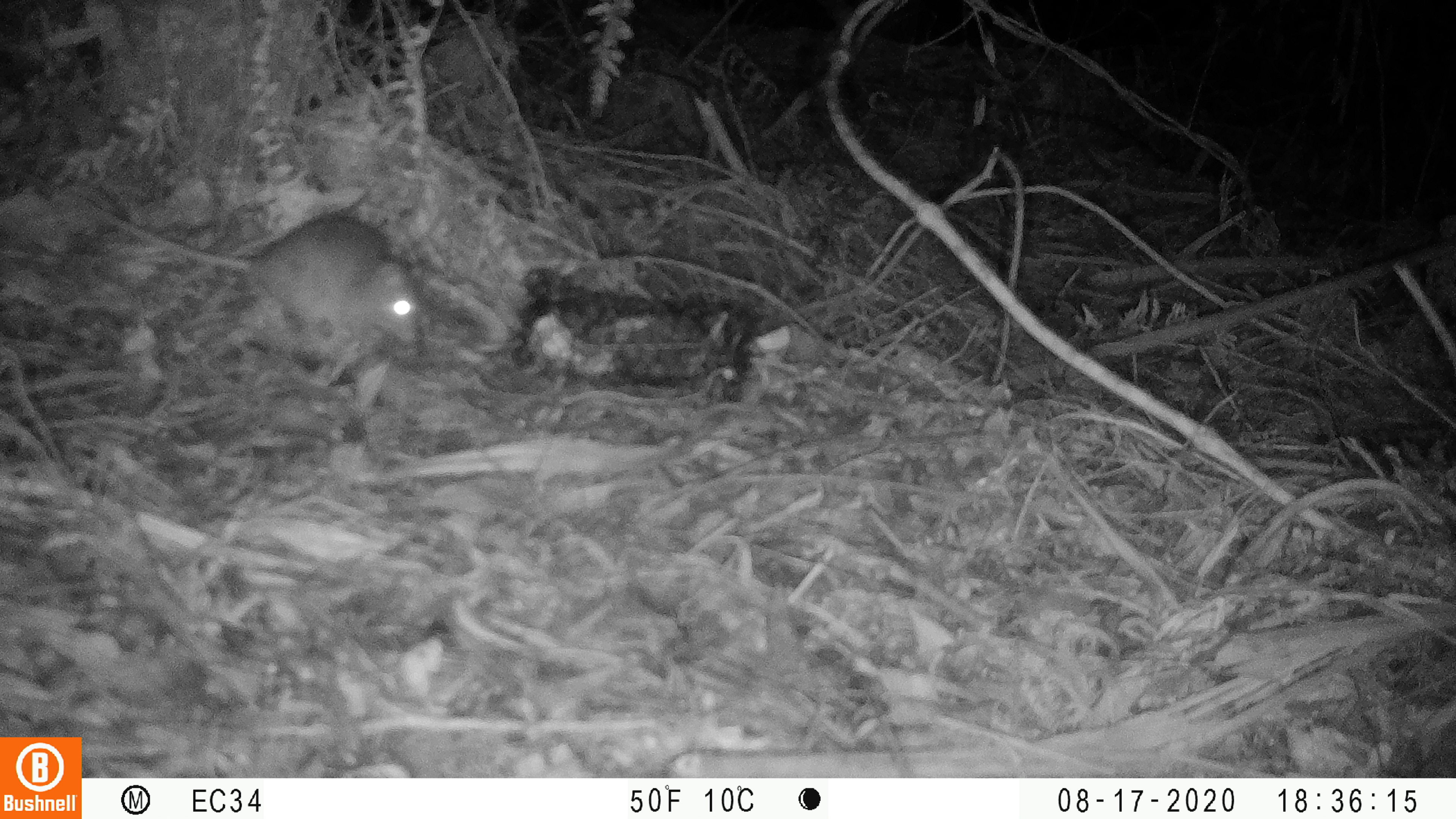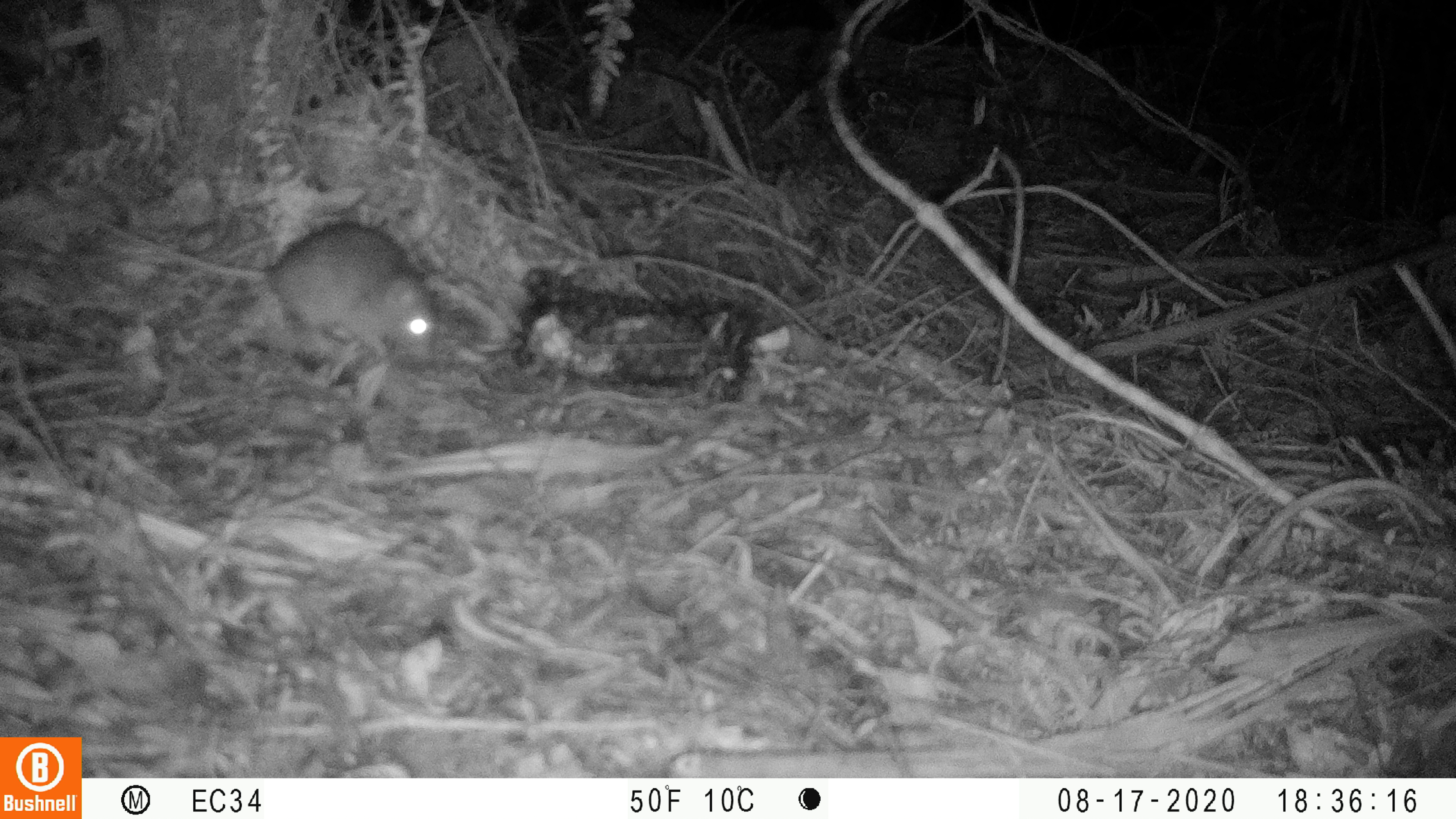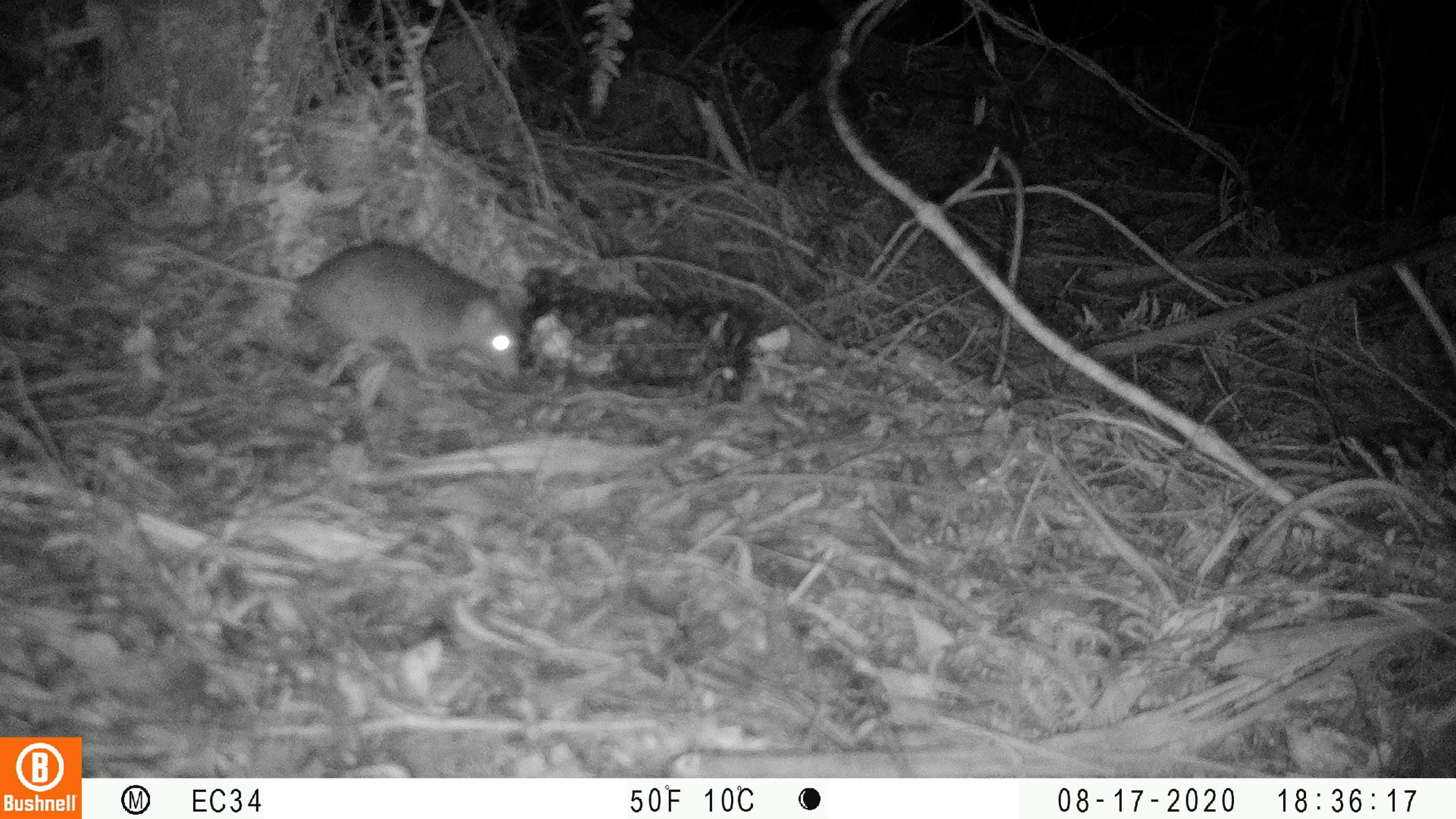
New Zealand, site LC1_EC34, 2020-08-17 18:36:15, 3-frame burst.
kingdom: Animalia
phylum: Chordata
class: Mammalia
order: Rodentia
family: Muridae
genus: Rattus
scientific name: Rattus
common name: rat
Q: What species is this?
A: Rat (Rattus).